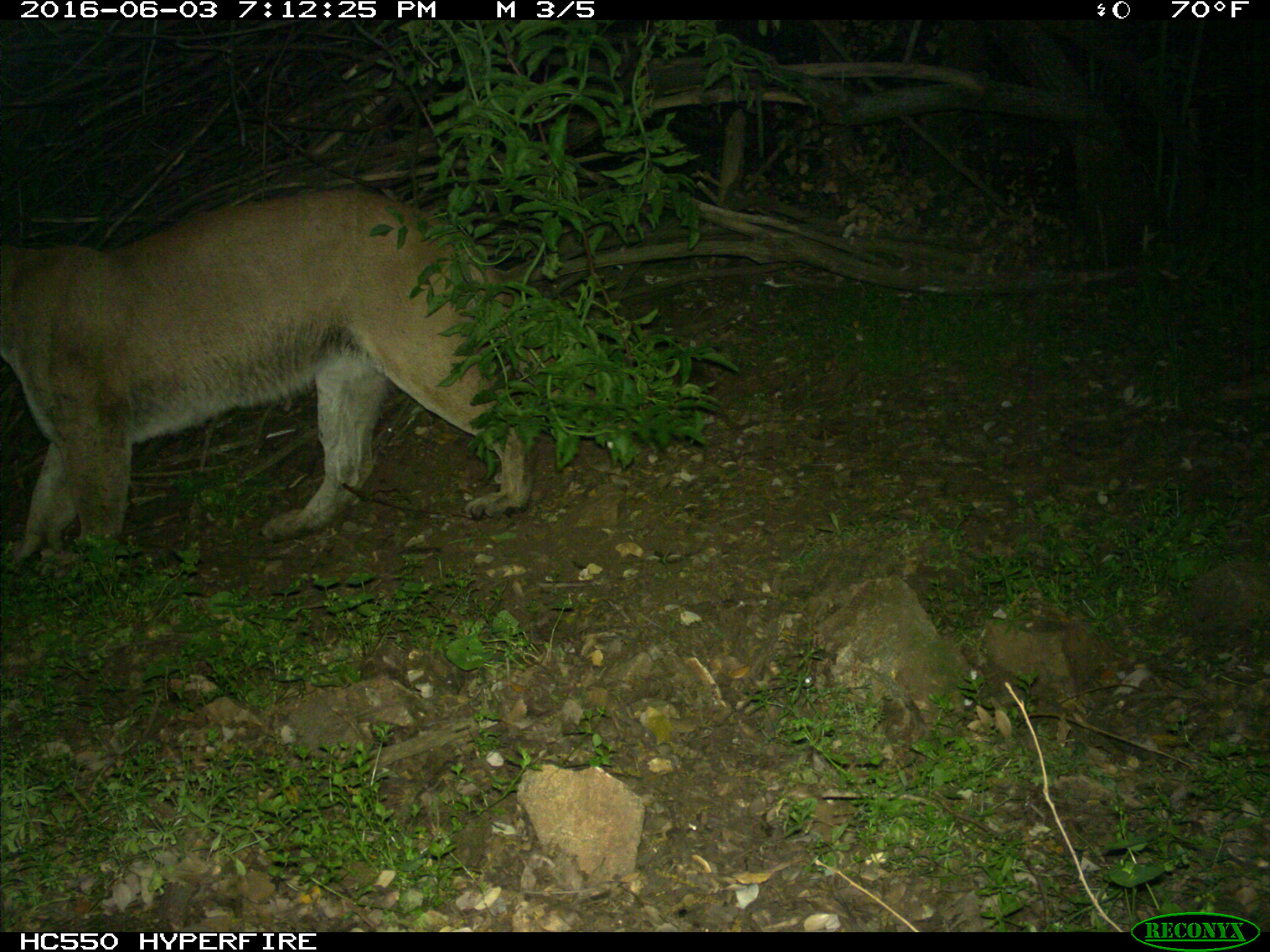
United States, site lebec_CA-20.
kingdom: Animalia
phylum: Chordata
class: Mammalia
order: Carnivora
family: Felidae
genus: Puma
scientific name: Puma concolor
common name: mountain lion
Puma concolor (mountain lion).